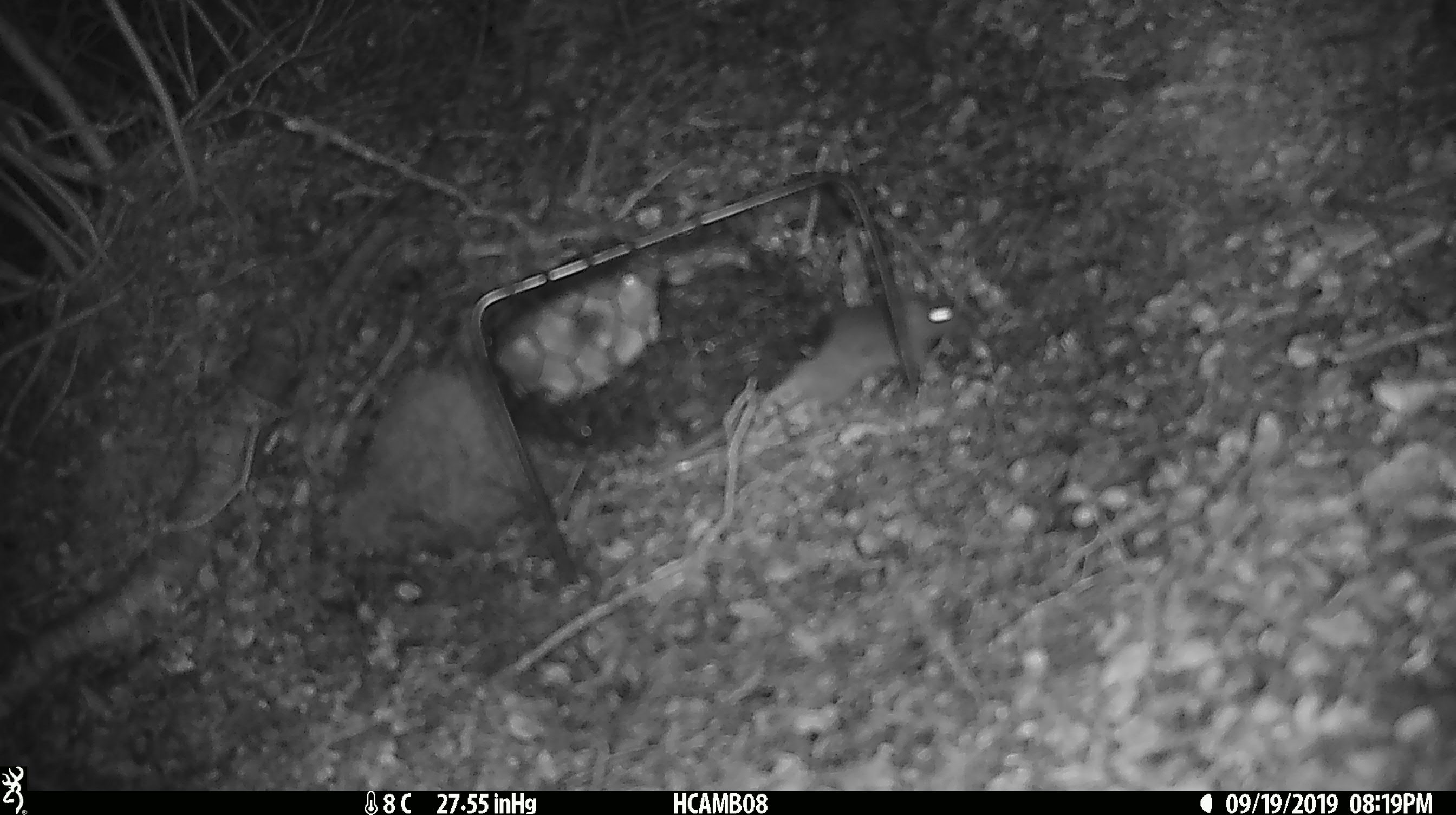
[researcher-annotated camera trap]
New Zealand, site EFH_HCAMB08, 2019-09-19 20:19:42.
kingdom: Animalia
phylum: Chordata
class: Mammalia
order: Rodentia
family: Muridae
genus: Mus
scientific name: Mus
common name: mouse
Mouse (Mus).